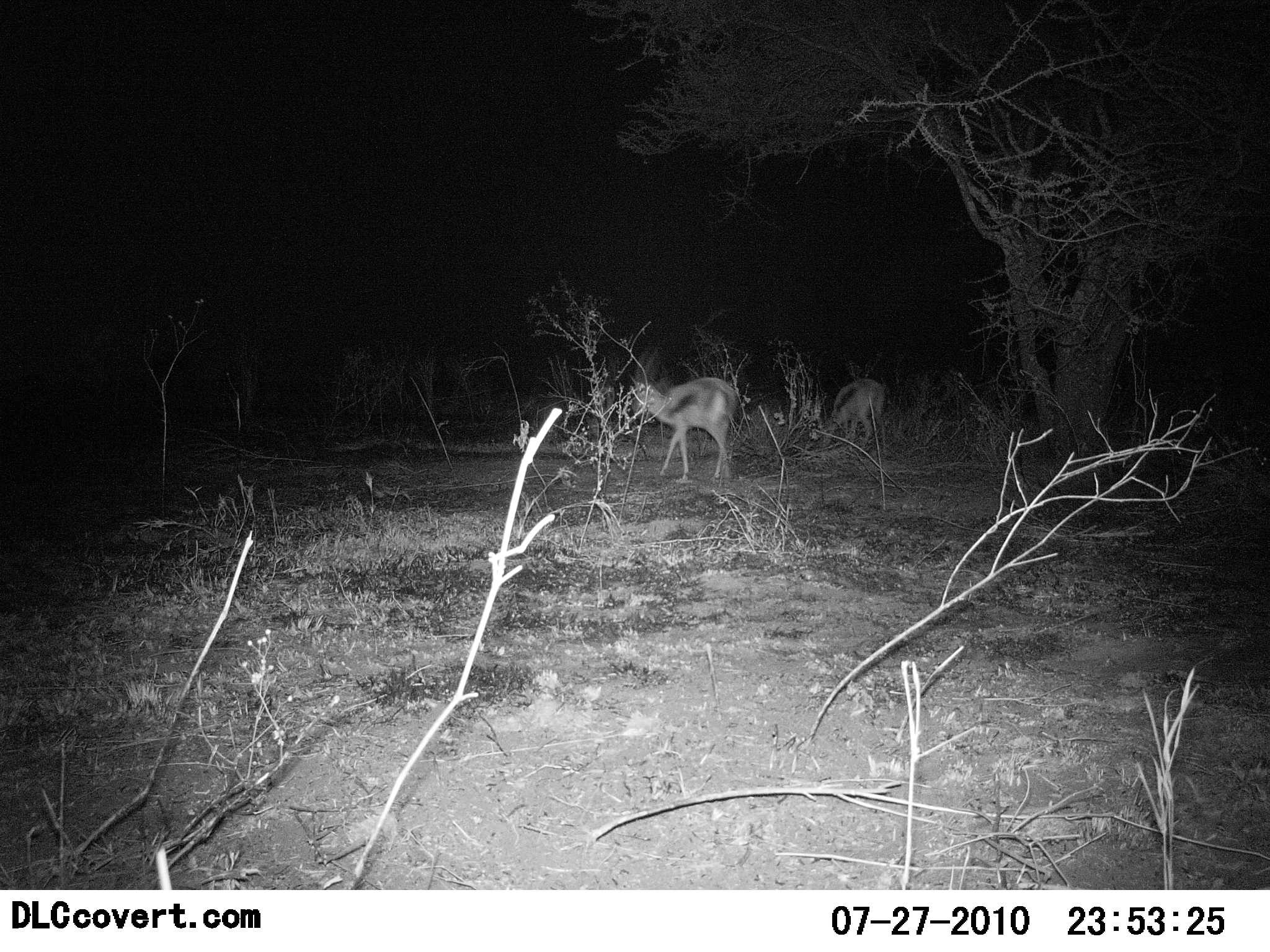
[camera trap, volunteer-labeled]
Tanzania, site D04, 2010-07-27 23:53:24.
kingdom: Animalia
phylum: Chordata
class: Mammalia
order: Artiodactyla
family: Bovidae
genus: Eudorcas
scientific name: Eudorcas thomsonii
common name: thomson's gazelle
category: gazellethomsons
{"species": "gazellethomsons (thomson's gazelle) (Eudorcas thomsonii)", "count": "2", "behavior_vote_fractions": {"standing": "64%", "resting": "0%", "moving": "21%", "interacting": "0%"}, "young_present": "0%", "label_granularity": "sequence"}